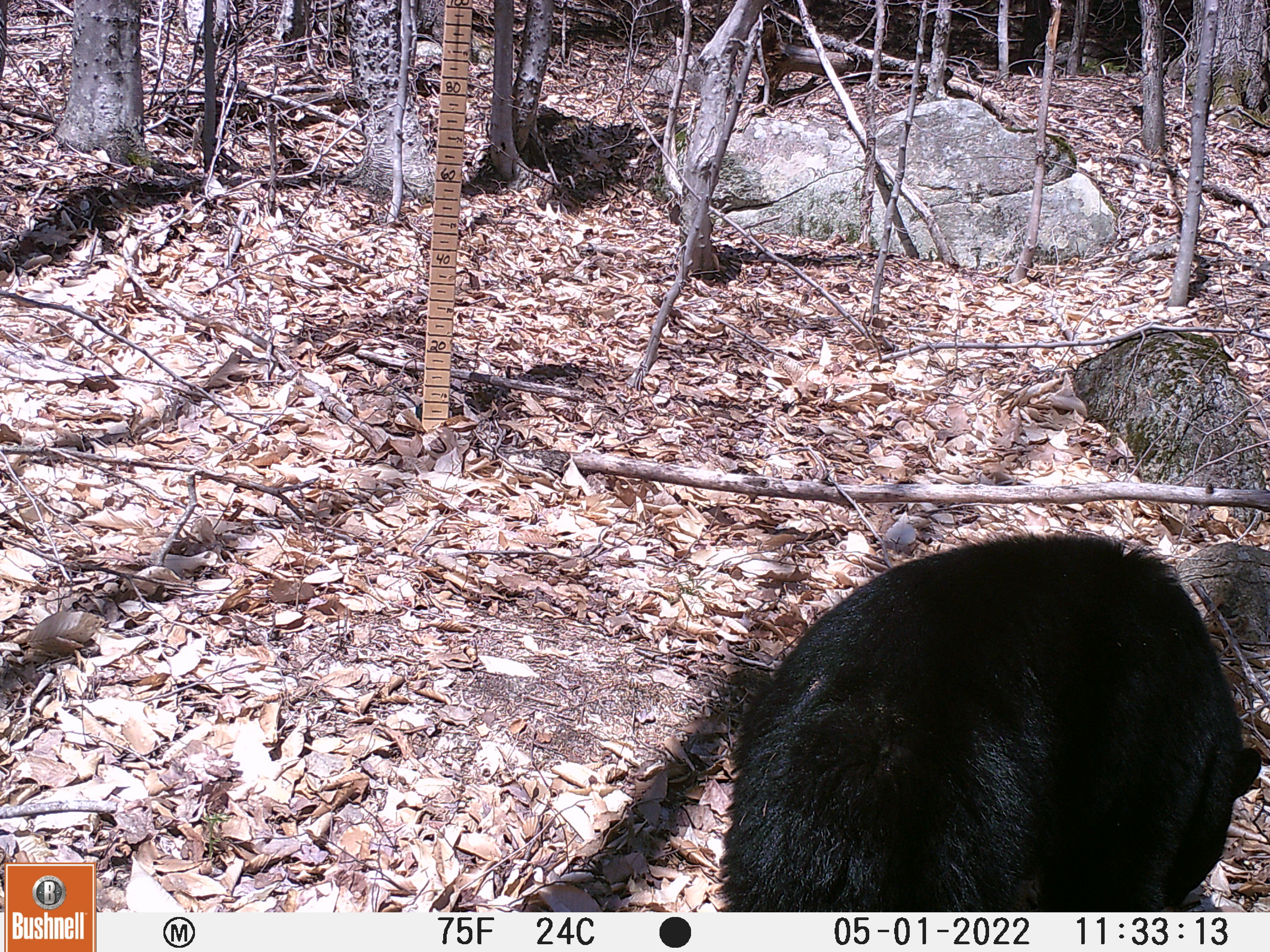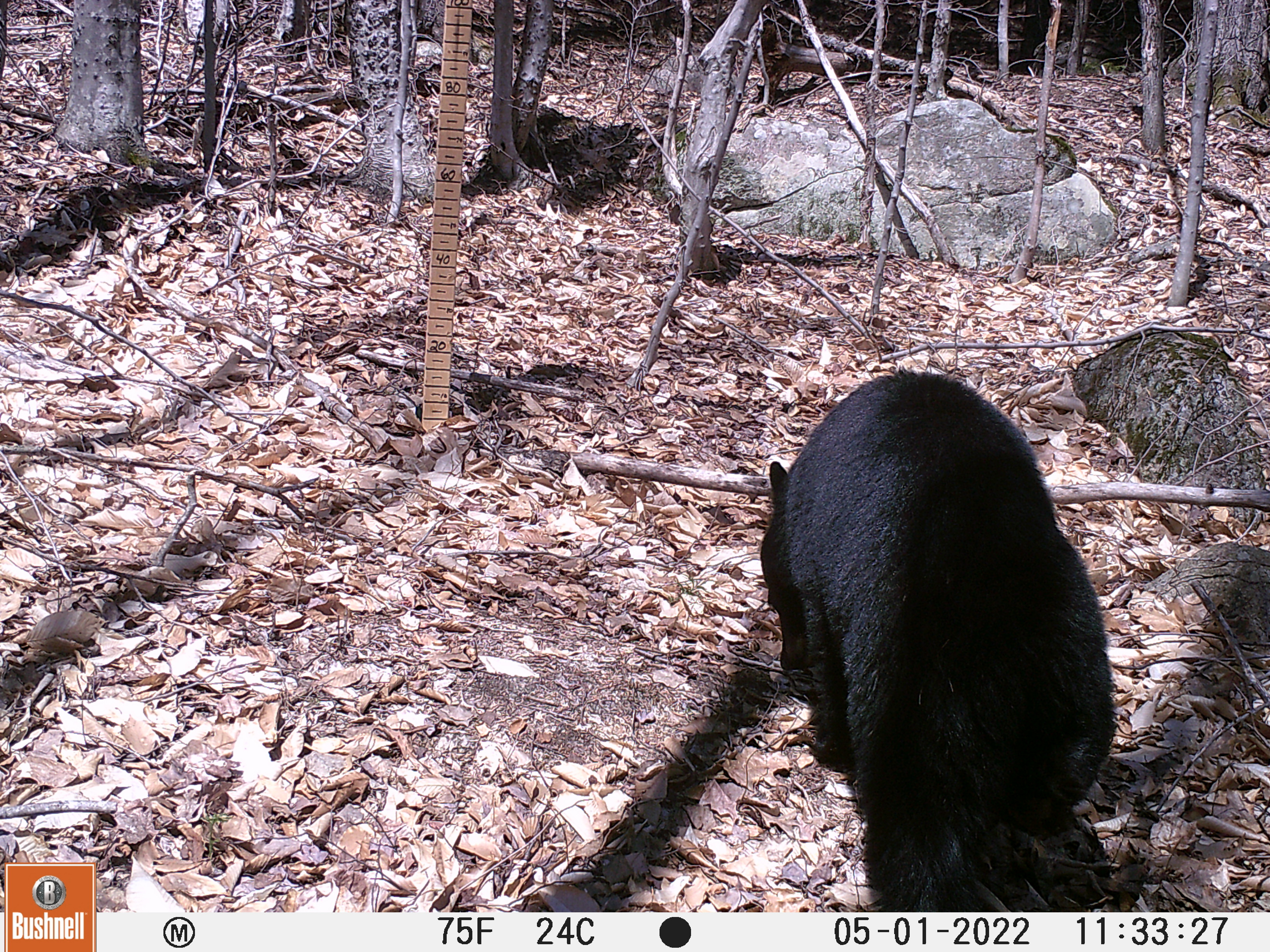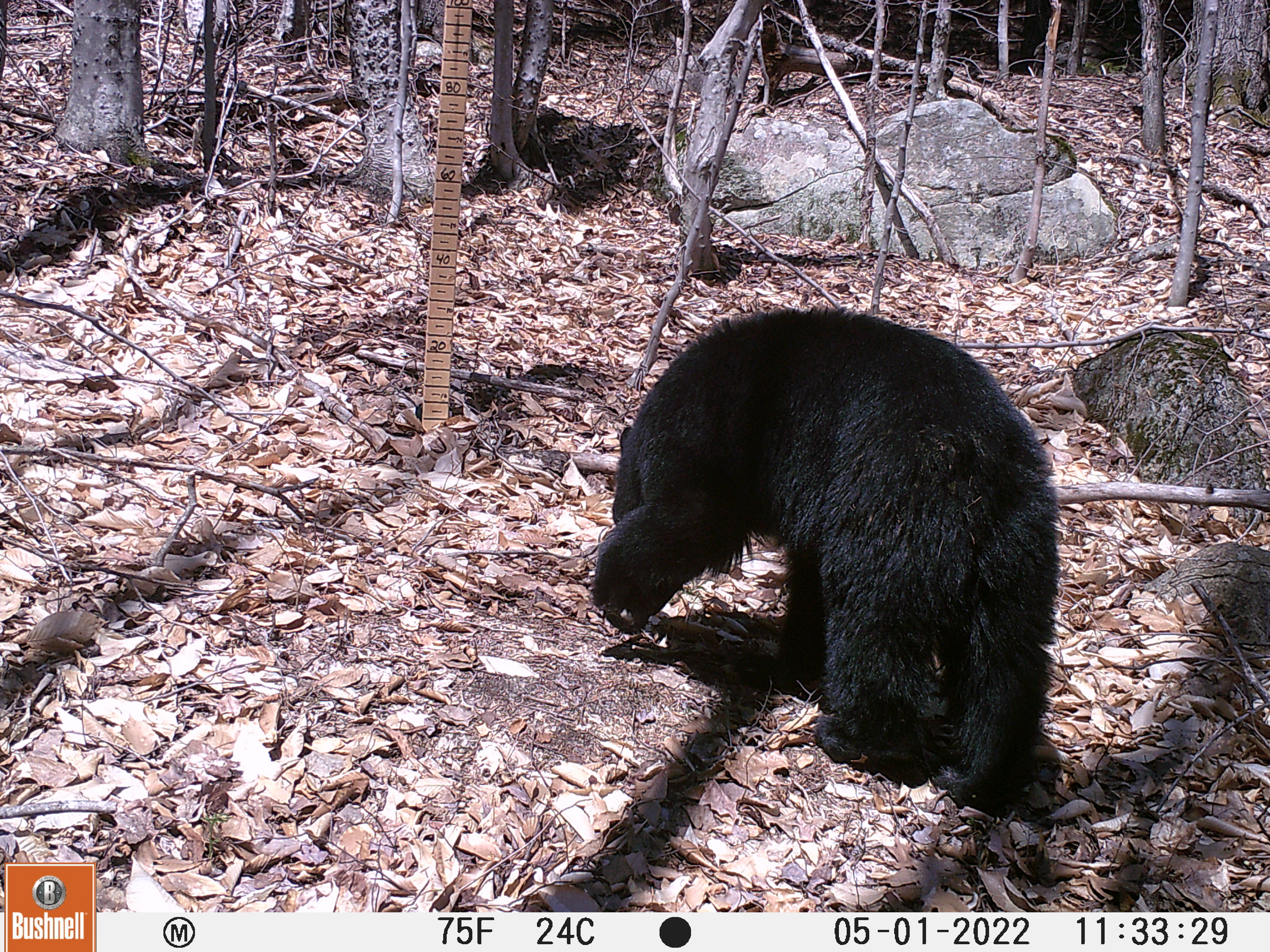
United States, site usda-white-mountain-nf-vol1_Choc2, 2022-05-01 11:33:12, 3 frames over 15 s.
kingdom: Animalia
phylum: Chordata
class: Mammalia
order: Carnivora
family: Ursidae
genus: Ursus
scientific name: Ursus americanus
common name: black bear